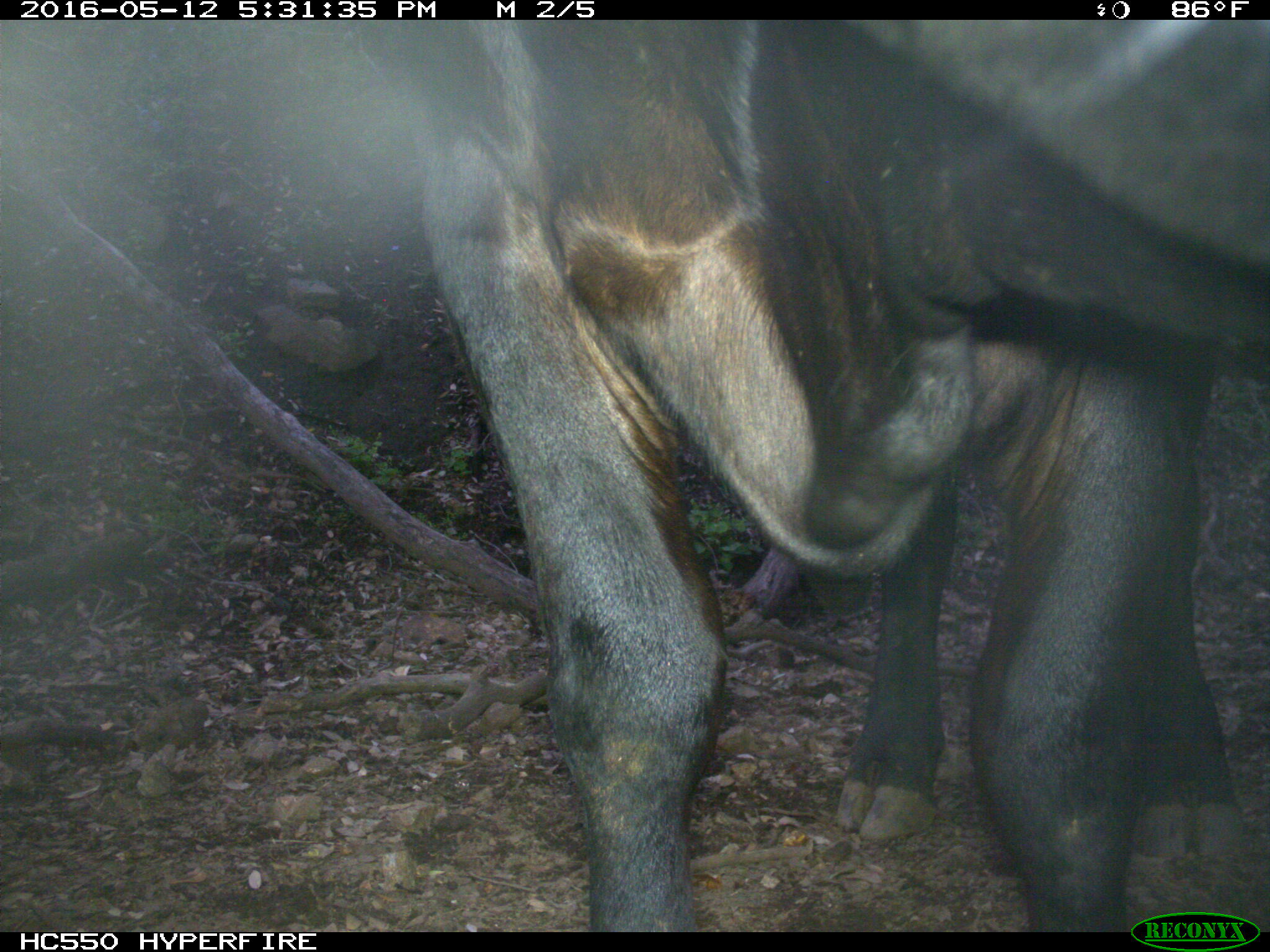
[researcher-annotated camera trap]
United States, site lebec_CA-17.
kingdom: Animalia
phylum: Chordata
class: Mammalia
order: Artiodactyla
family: Bovidae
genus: Bos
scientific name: Bos taurus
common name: domestic cow